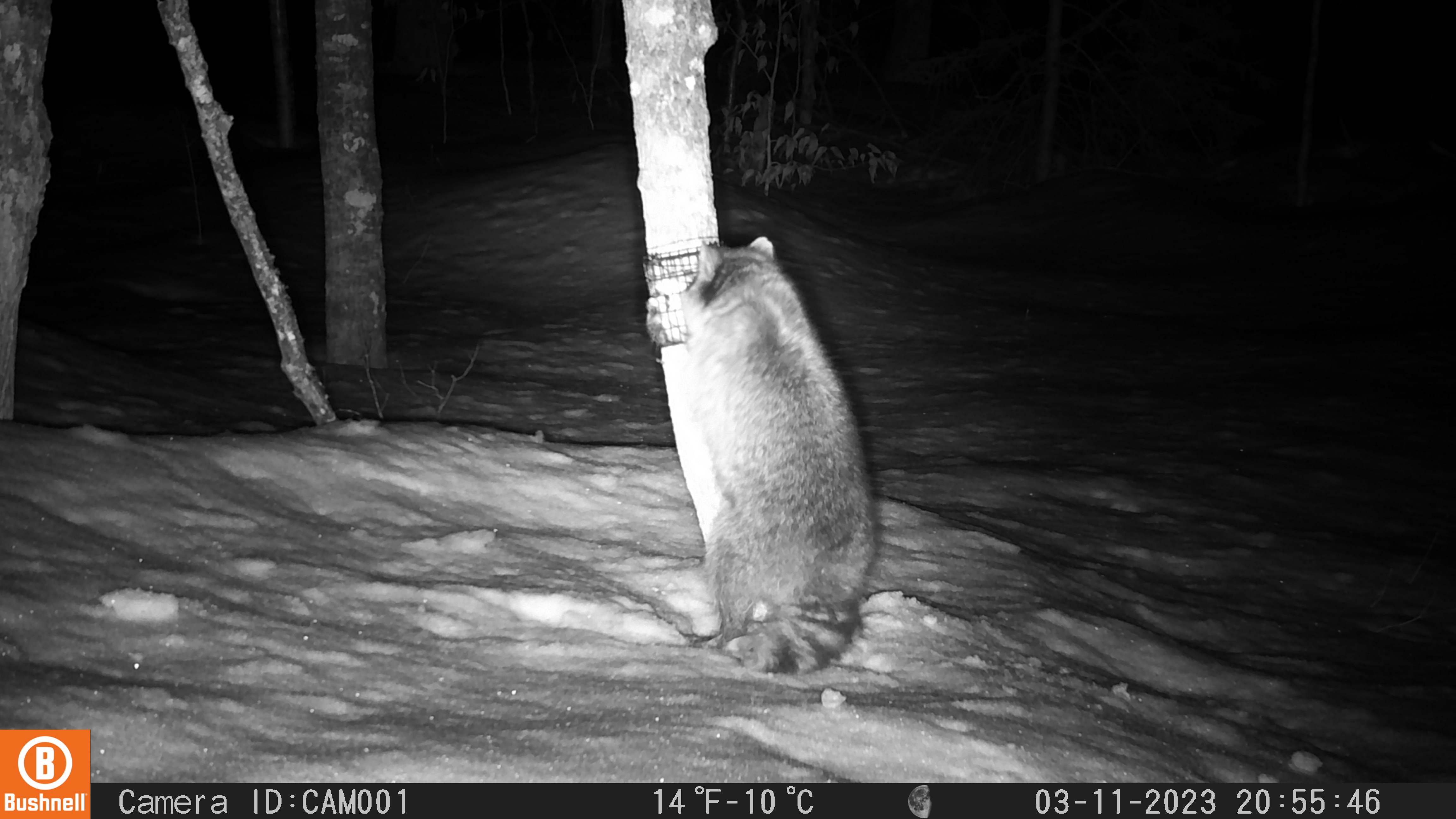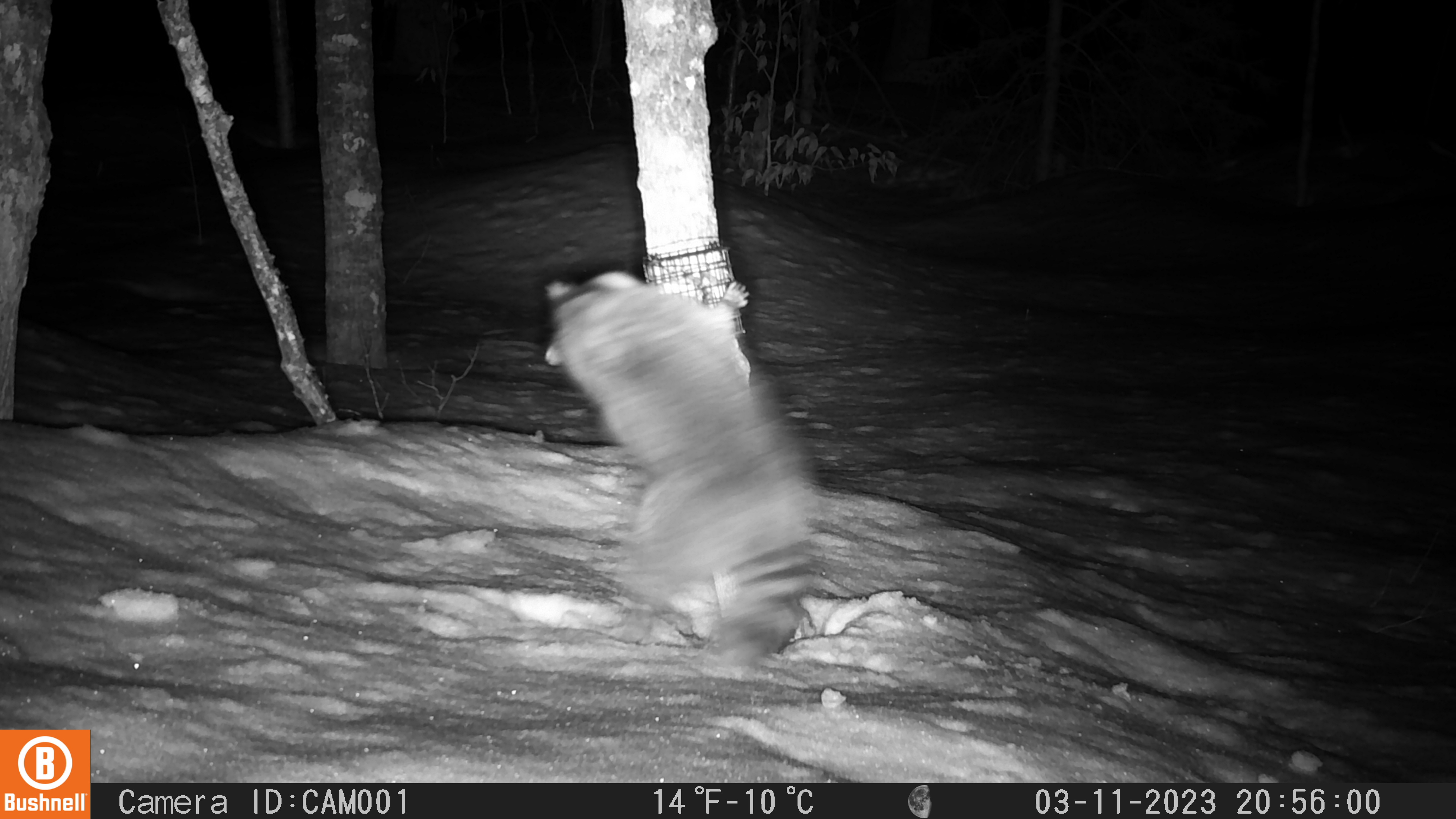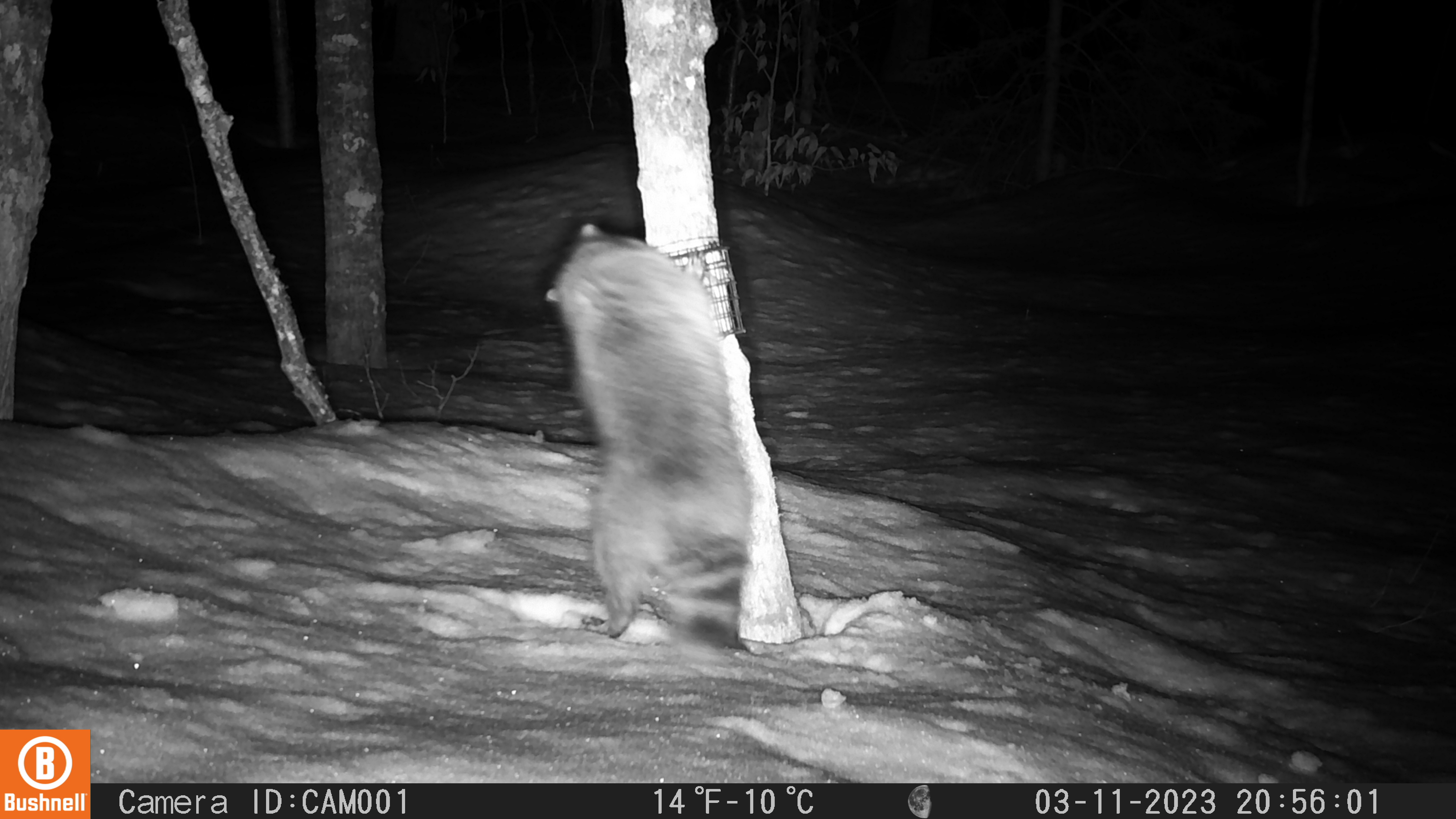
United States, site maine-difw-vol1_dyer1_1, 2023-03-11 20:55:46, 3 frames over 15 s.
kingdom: Animalia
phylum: Chordata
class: Mammalia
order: Carnivora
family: Procyonidae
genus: Procyon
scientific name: Procyon lotor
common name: raccoon